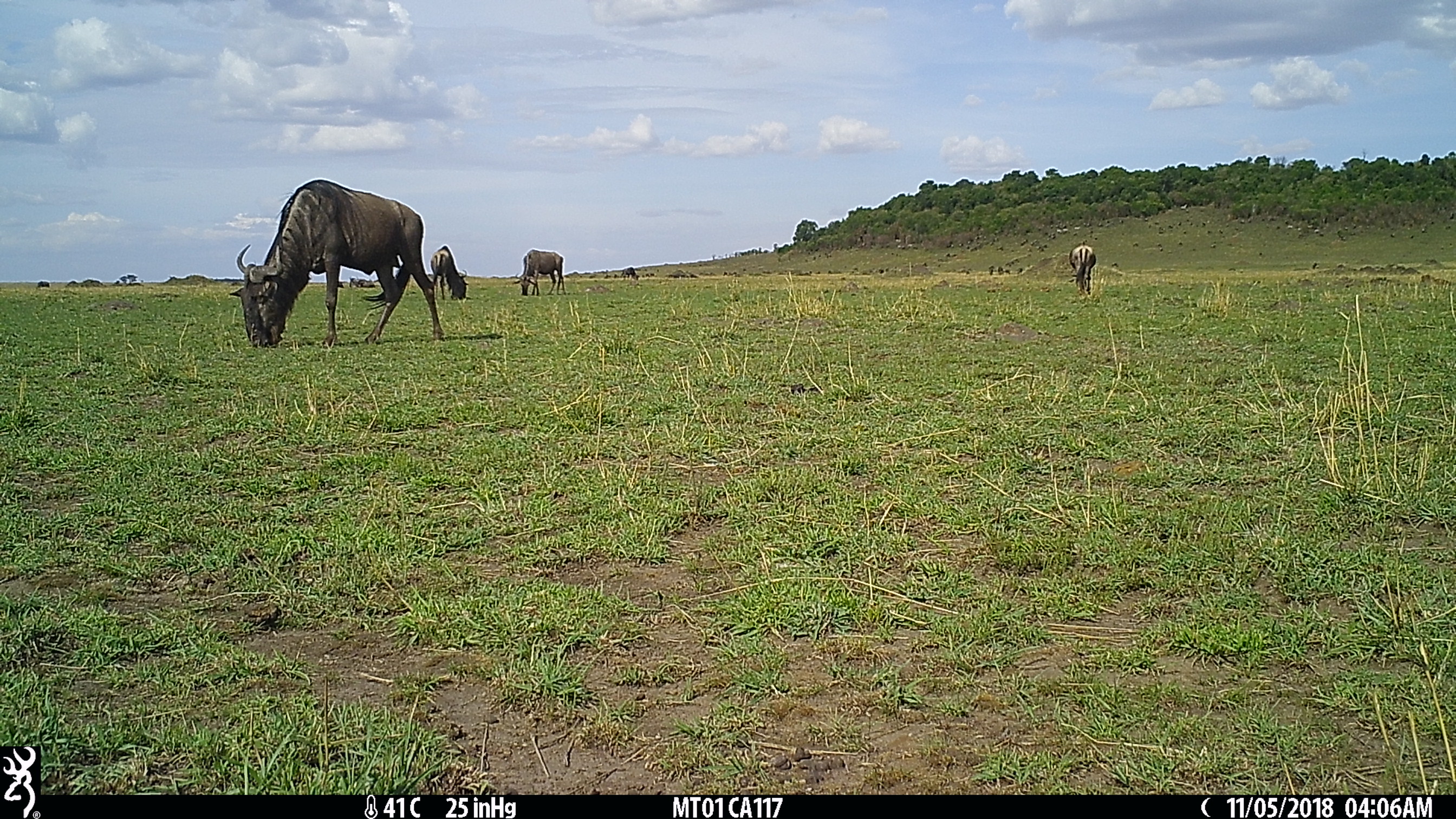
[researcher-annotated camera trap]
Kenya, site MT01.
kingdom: Animalia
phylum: Chordata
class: Mammalia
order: Artiodactyla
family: Bovidae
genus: Connochaetes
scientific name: Connochaetes taurinus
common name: blue wildebeest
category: wildebeest